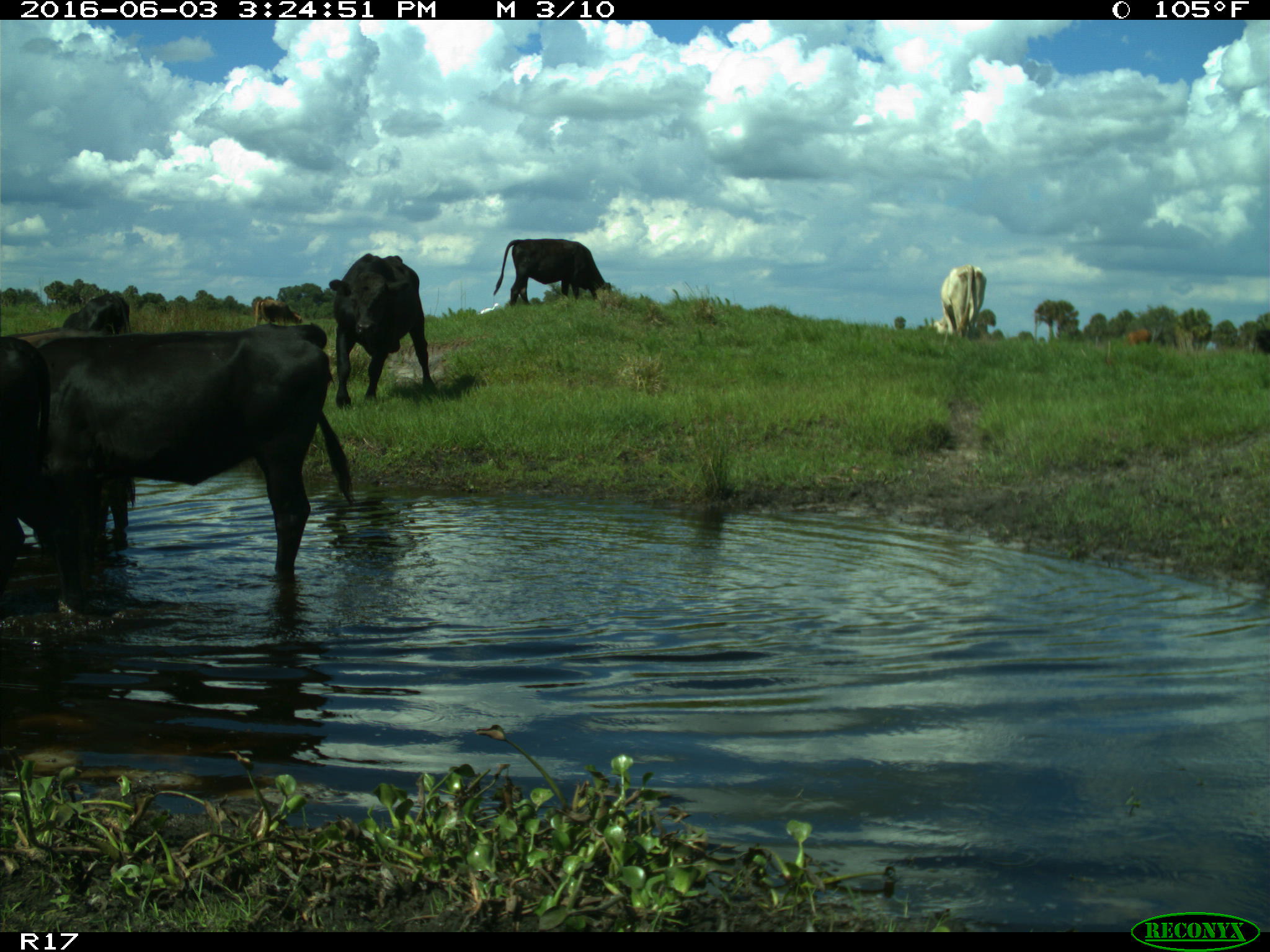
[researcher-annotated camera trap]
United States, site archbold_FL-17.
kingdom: Animalia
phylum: Chordata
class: Mammalia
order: Artiodactyla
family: Bovidae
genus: Bos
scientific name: Bos taurus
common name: domestic cow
Bos taurus (domestic cow).